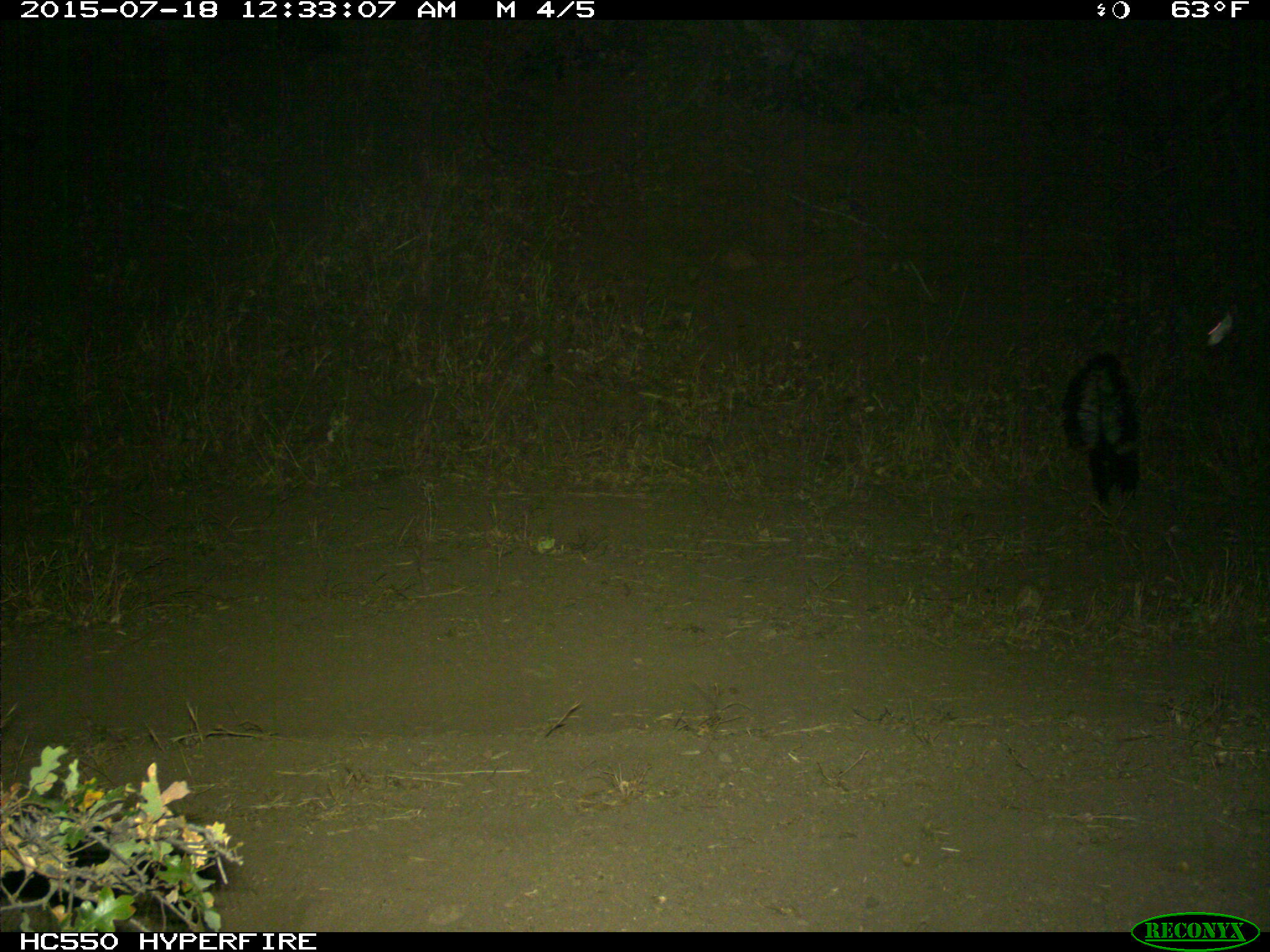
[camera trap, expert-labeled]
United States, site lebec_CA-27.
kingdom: Animalia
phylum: Chordata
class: Mammalia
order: Carnivora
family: Mephitidae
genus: Mephitis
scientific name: Mephitis mephitis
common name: striped skunk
Mephitis mephitis (striped skunk).